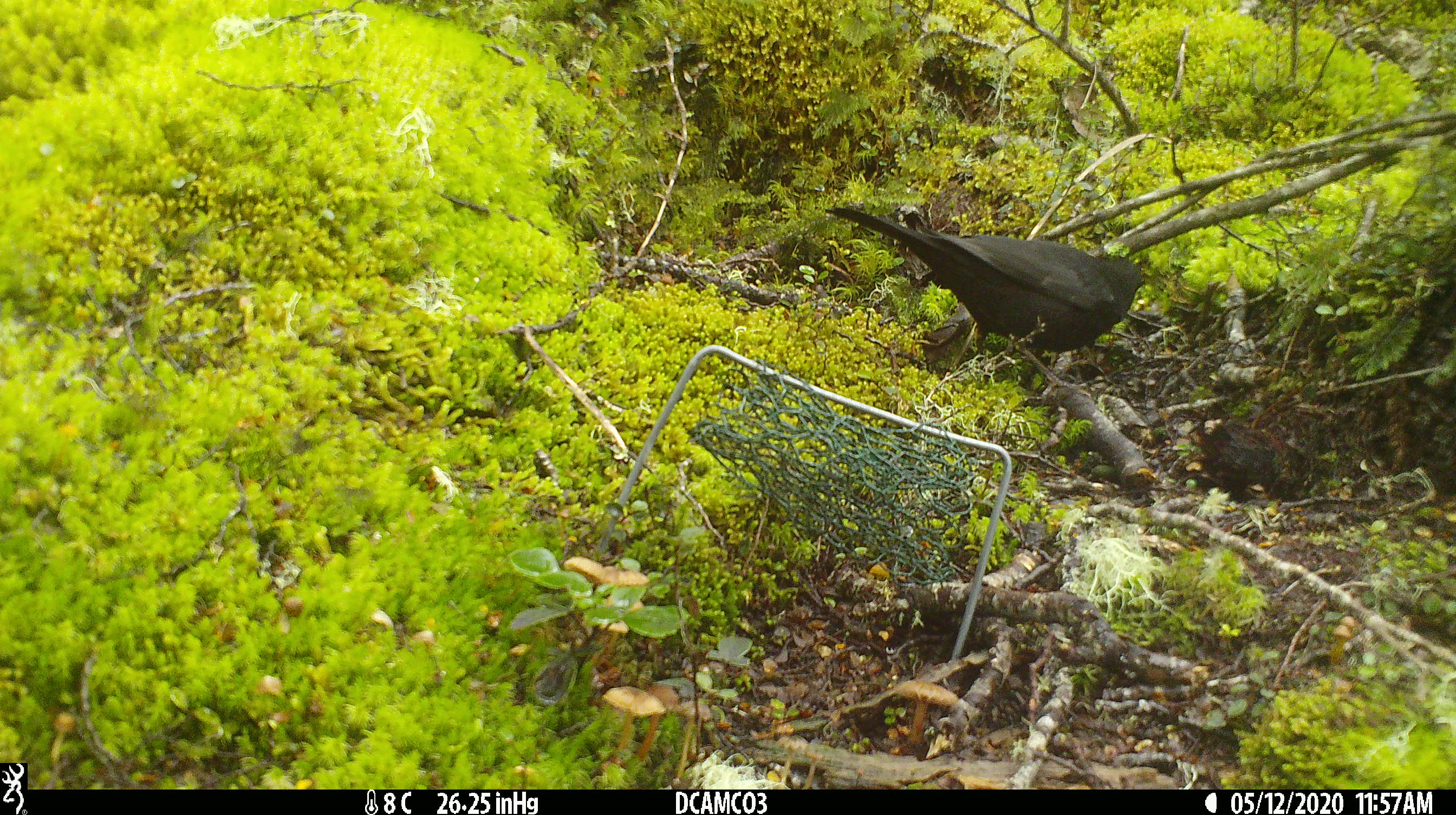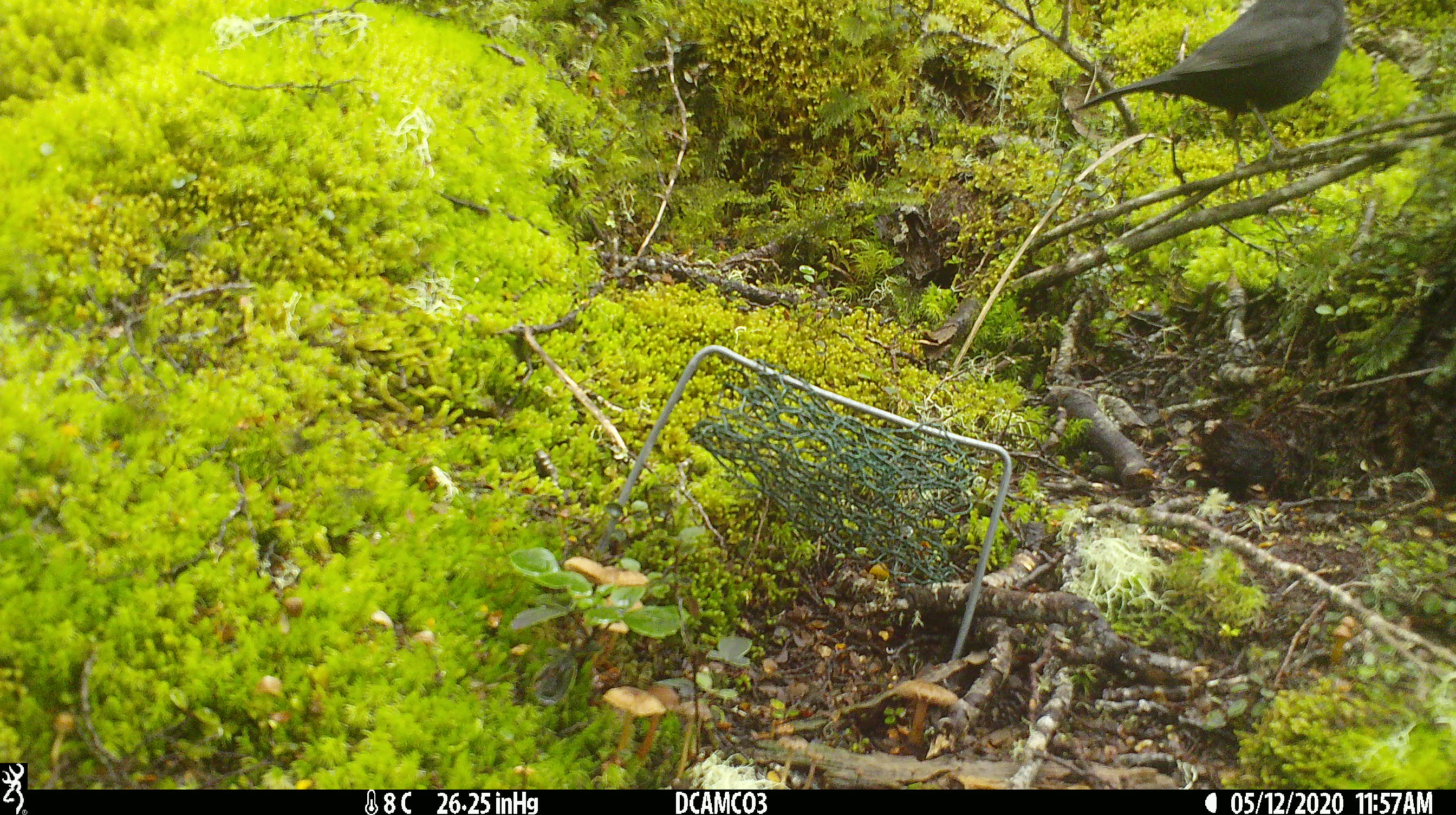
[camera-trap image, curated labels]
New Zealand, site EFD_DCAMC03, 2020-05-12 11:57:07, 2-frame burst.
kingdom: Animalia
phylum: Chordata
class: Aves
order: Passeriformes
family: Turdidae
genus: Turdus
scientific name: Turdus merula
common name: eurasian blackbird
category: blackbird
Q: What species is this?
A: Blackbird (eurasian blackbird) (Turdus merula).